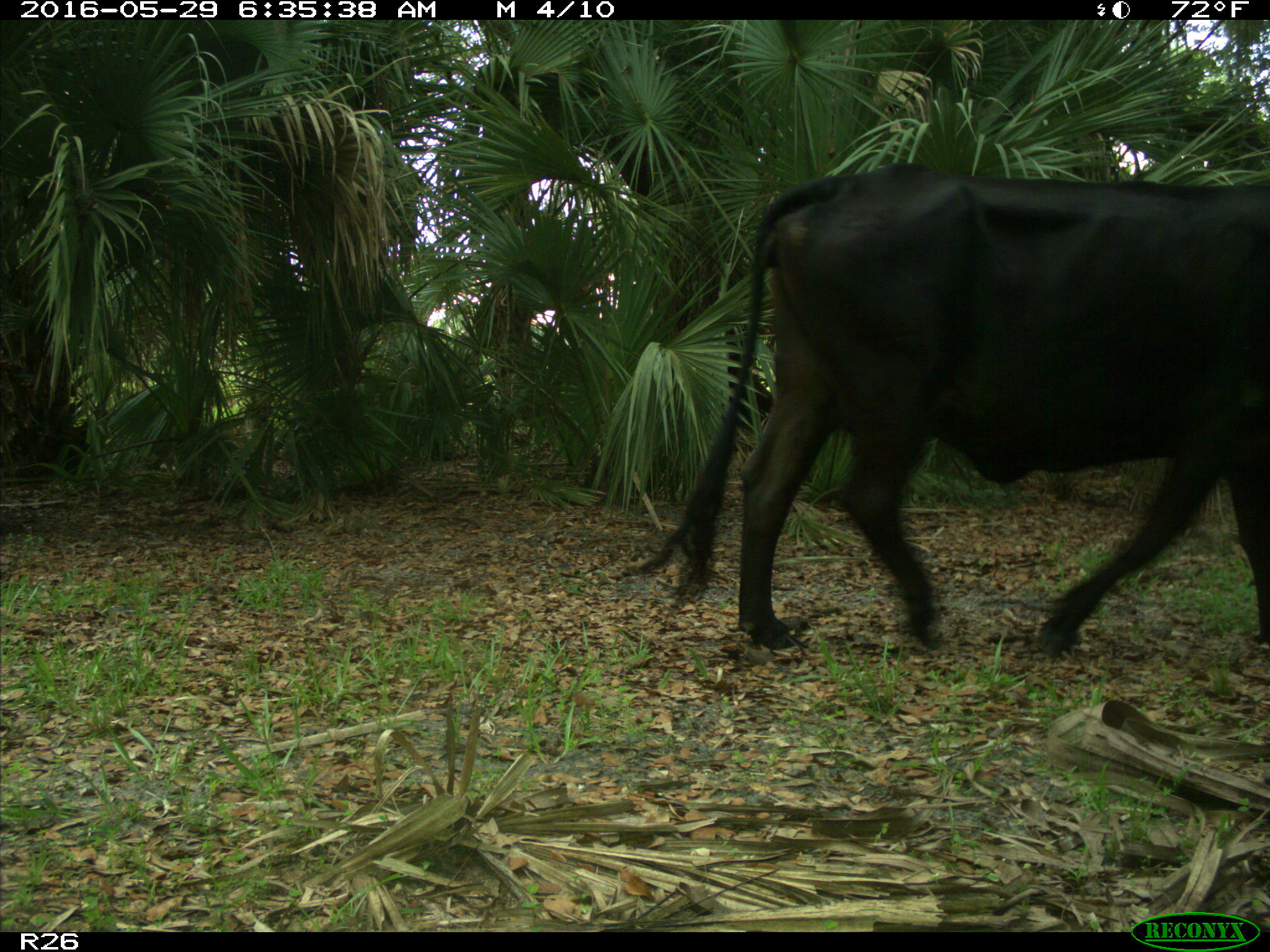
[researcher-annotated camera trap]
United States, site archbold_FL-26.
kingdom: Animalia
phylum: Chordata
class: Mammalia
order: Artiodactyla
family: Bovidae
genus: Bos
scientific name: Bos taurus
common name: domestic cow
Bos taurus (domestic cow).